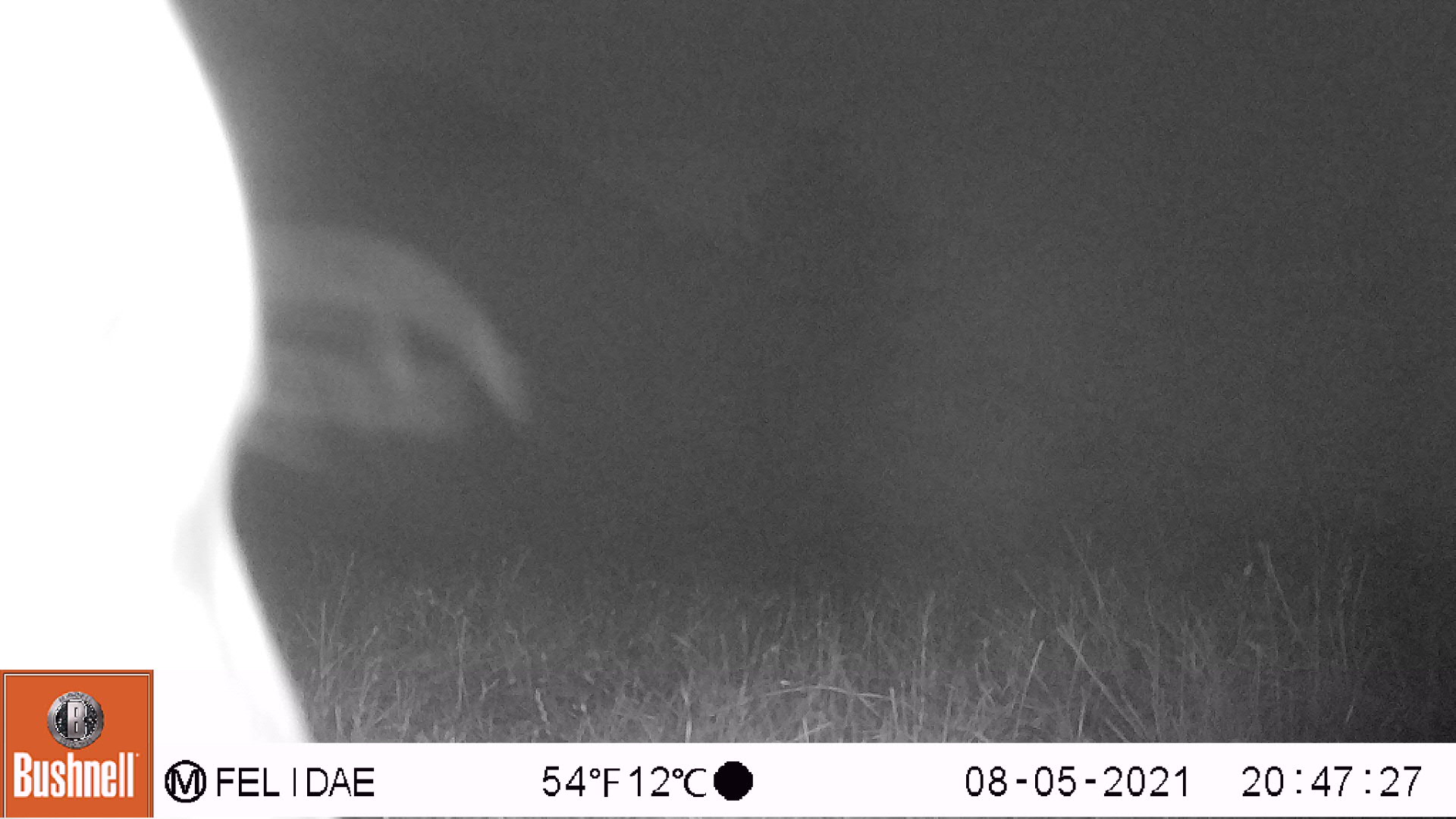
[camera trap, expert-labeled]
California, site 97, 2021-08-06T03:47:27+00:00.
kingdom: Animalia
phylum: Chordata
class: Mammalia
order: Artiodactyla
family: Cervidae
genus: Odocoileus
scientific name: Odocoileus hemionus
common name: mule deer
Mule deer (Odocoileus hemionus).